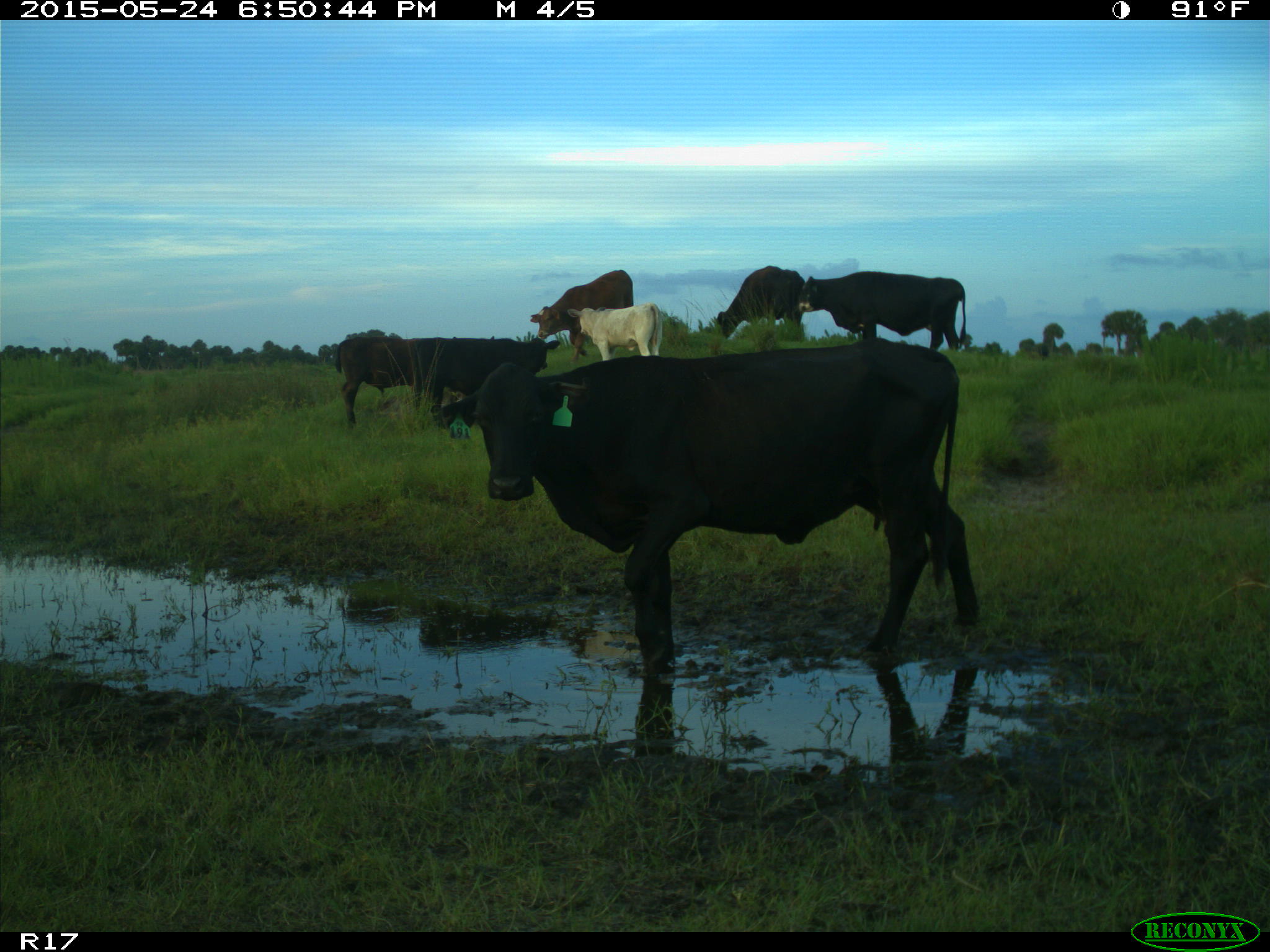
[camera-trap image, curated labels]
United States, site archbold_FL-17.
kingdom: Animalia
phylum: Chordata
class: Mammalia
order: Artiodactyla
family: Bovidae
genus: Bos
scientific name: Bos taurus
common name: domestic cow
Bos taurus (domestic cow).